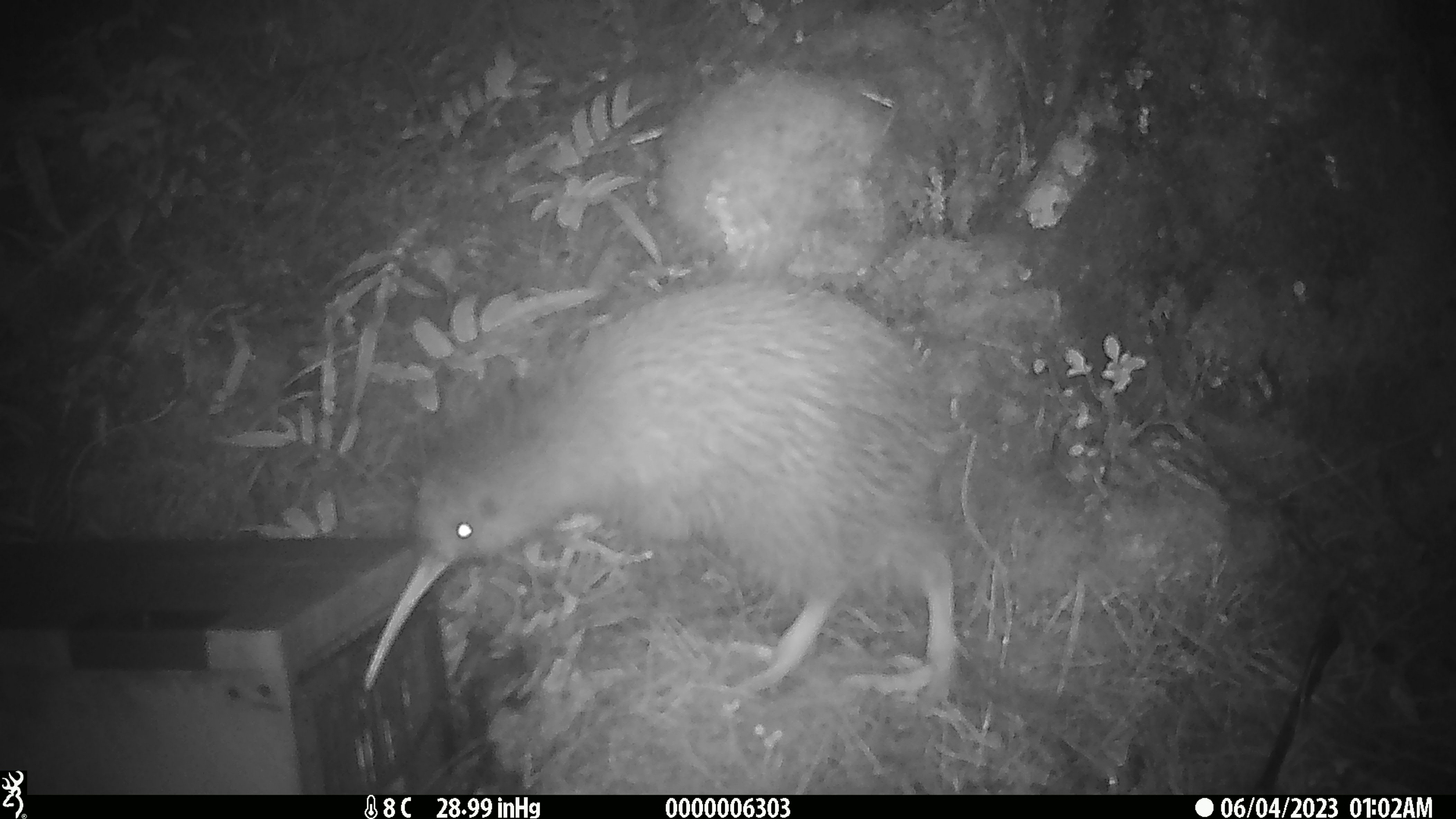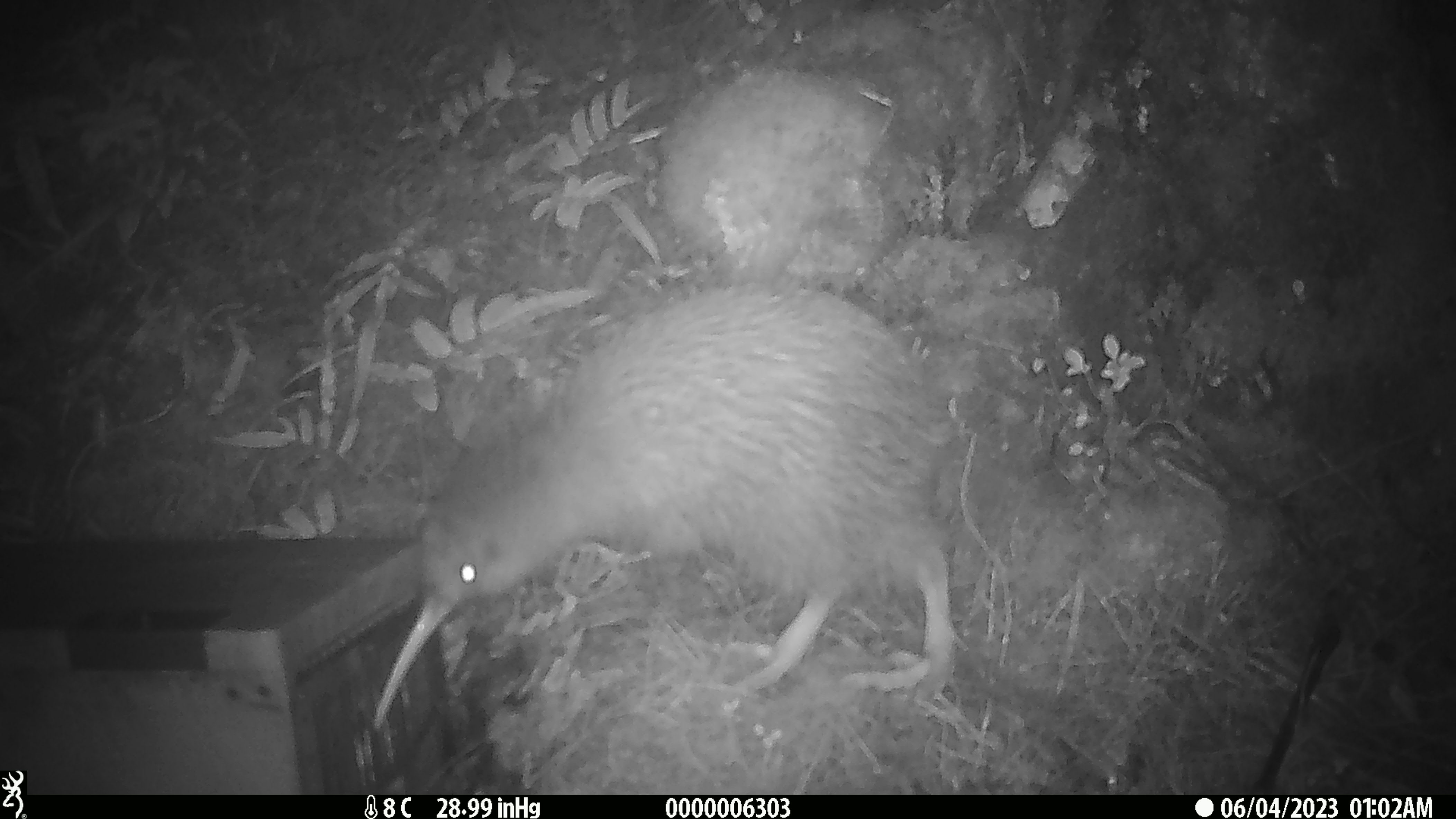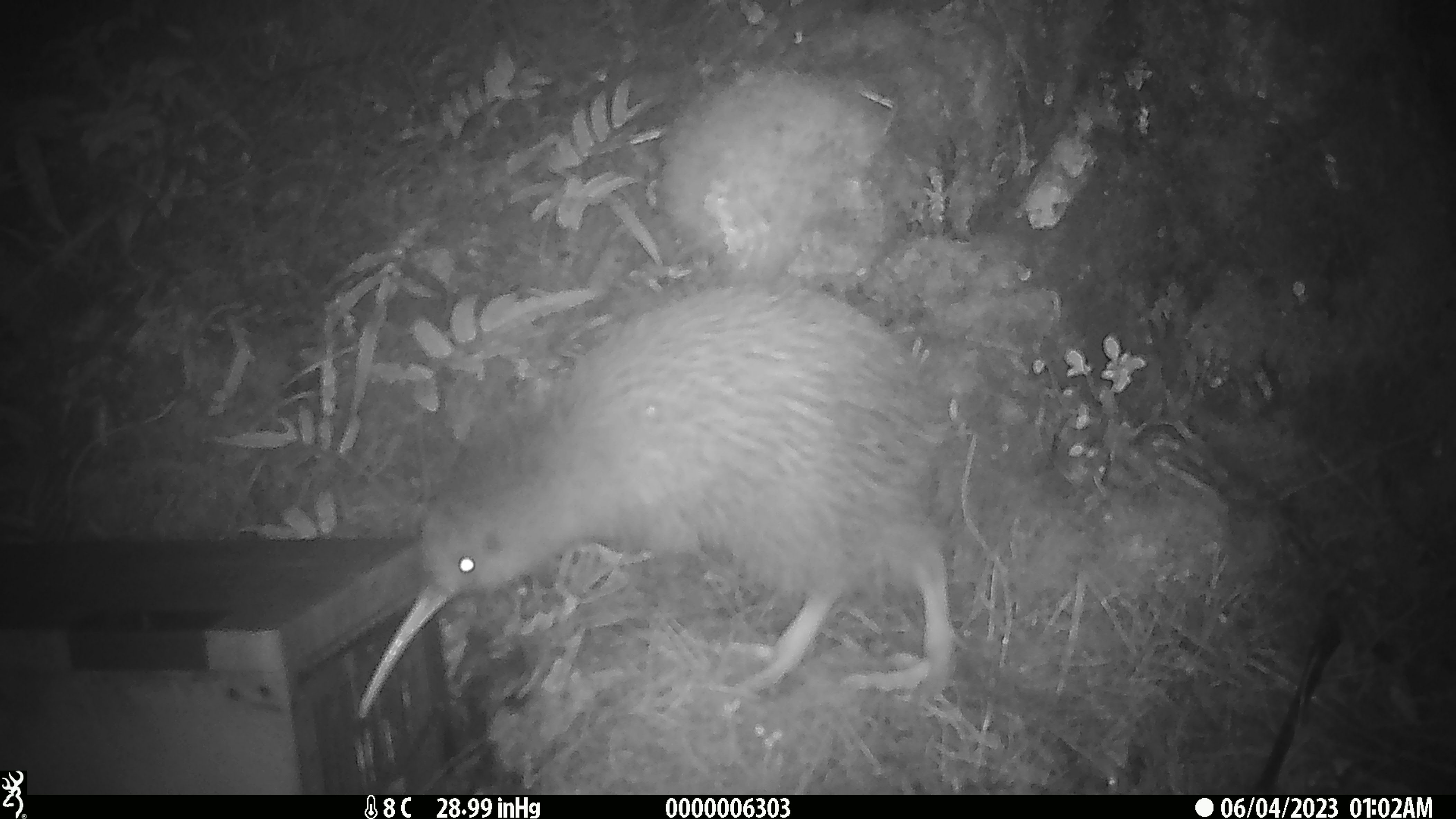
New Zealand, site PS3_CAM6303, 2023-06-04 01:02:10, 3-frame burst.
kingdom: Animalia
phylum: Chordata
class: Aves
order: Apterygiformes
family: Apterygidae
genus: Apteryx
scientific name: Apteryx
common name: kiwi